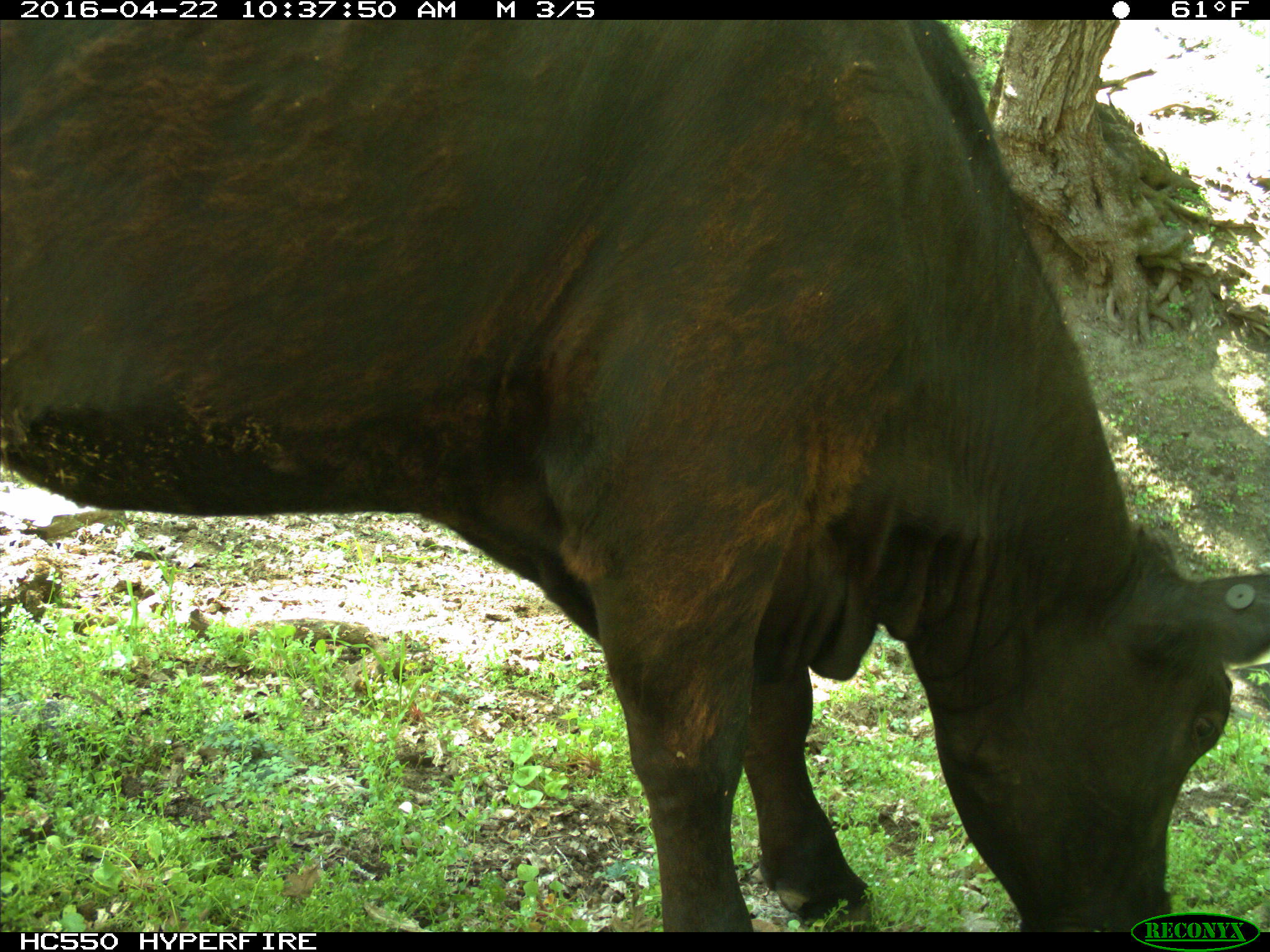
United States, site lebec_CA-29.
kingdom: Animalia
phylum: Chordata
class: Mammalia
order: Artiodactyla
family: Bovidae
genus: Bos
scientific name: Bos taurus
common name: domestic cow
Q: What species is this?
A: Bos taurus (domestic cow).